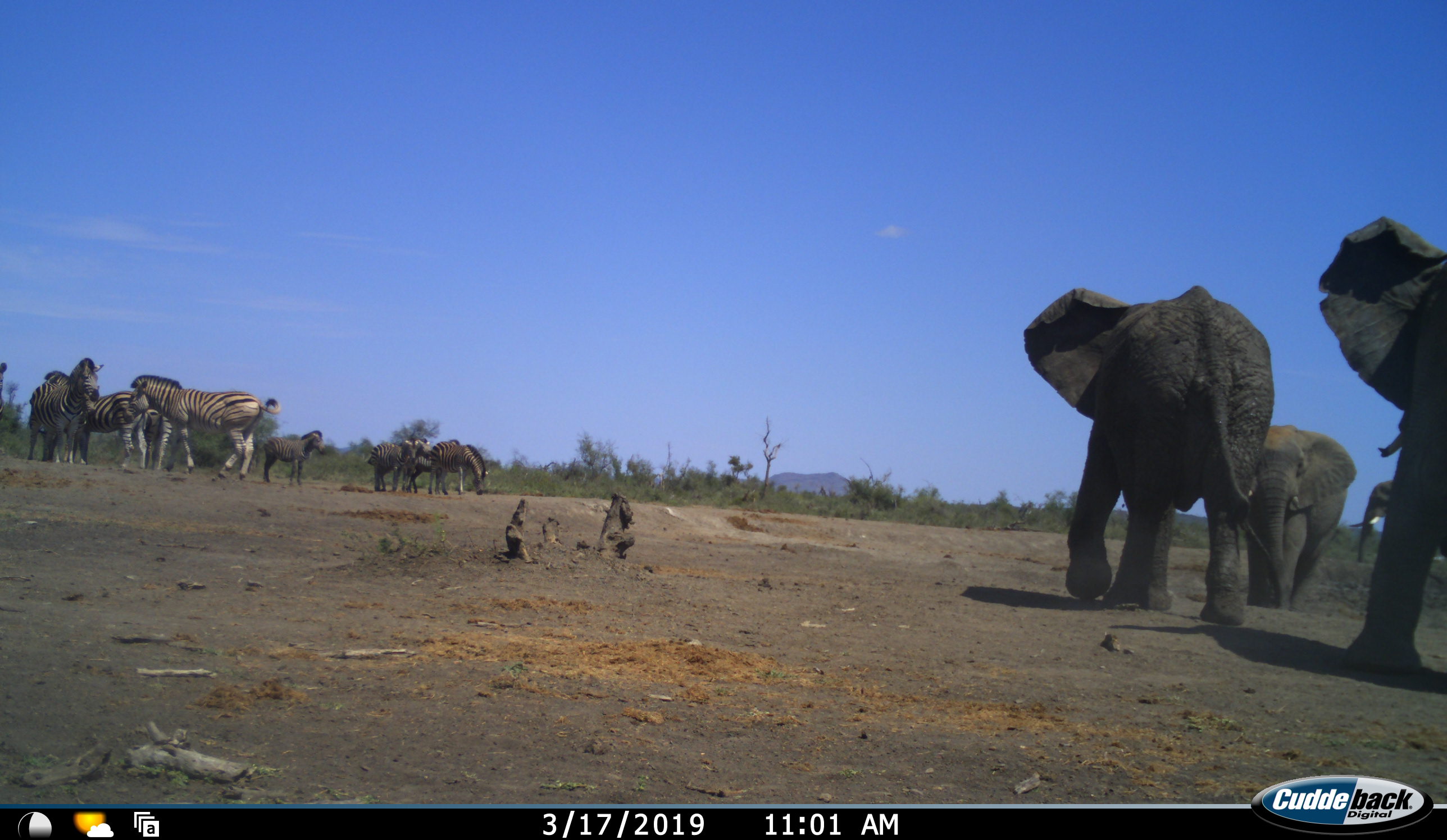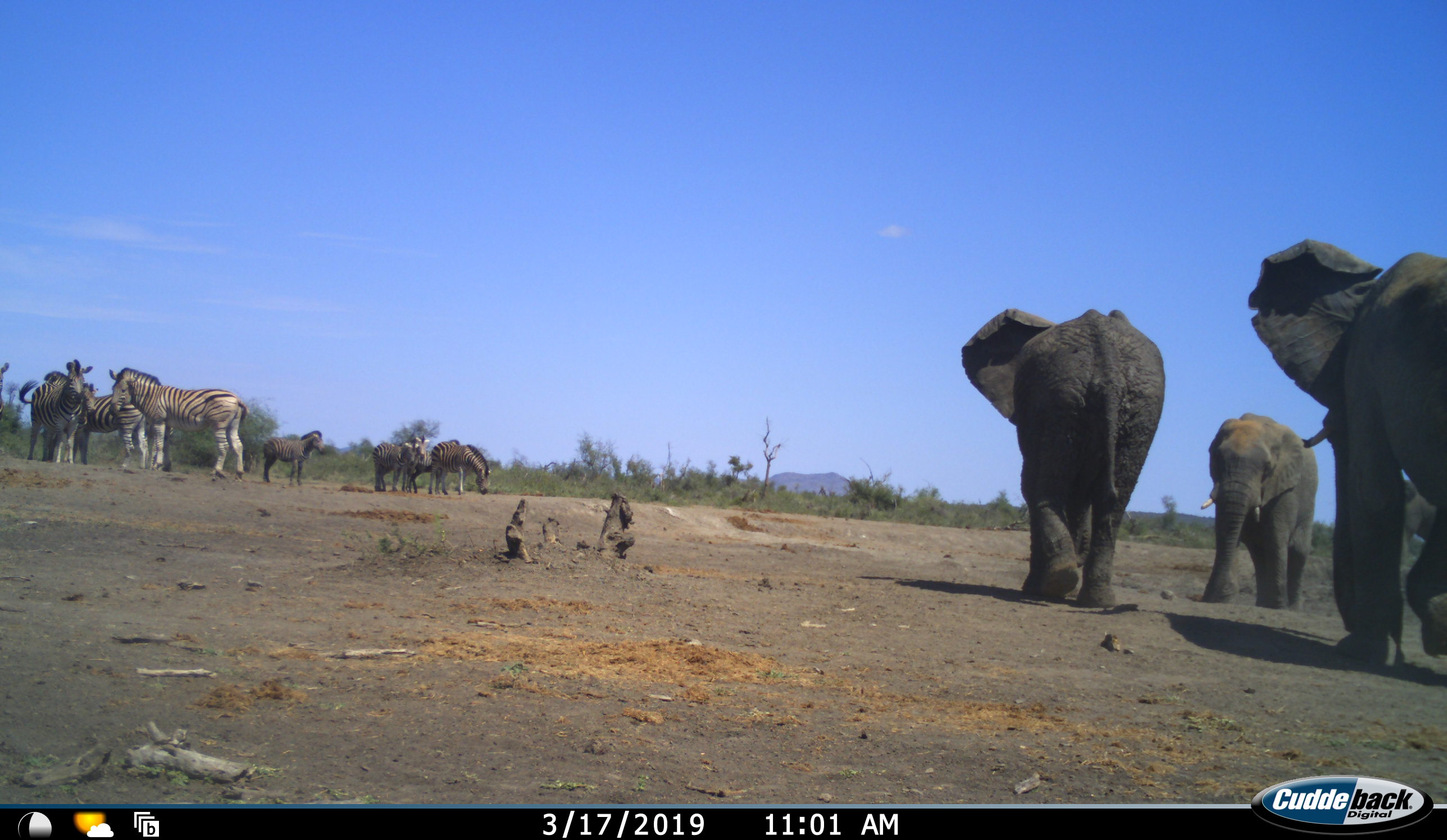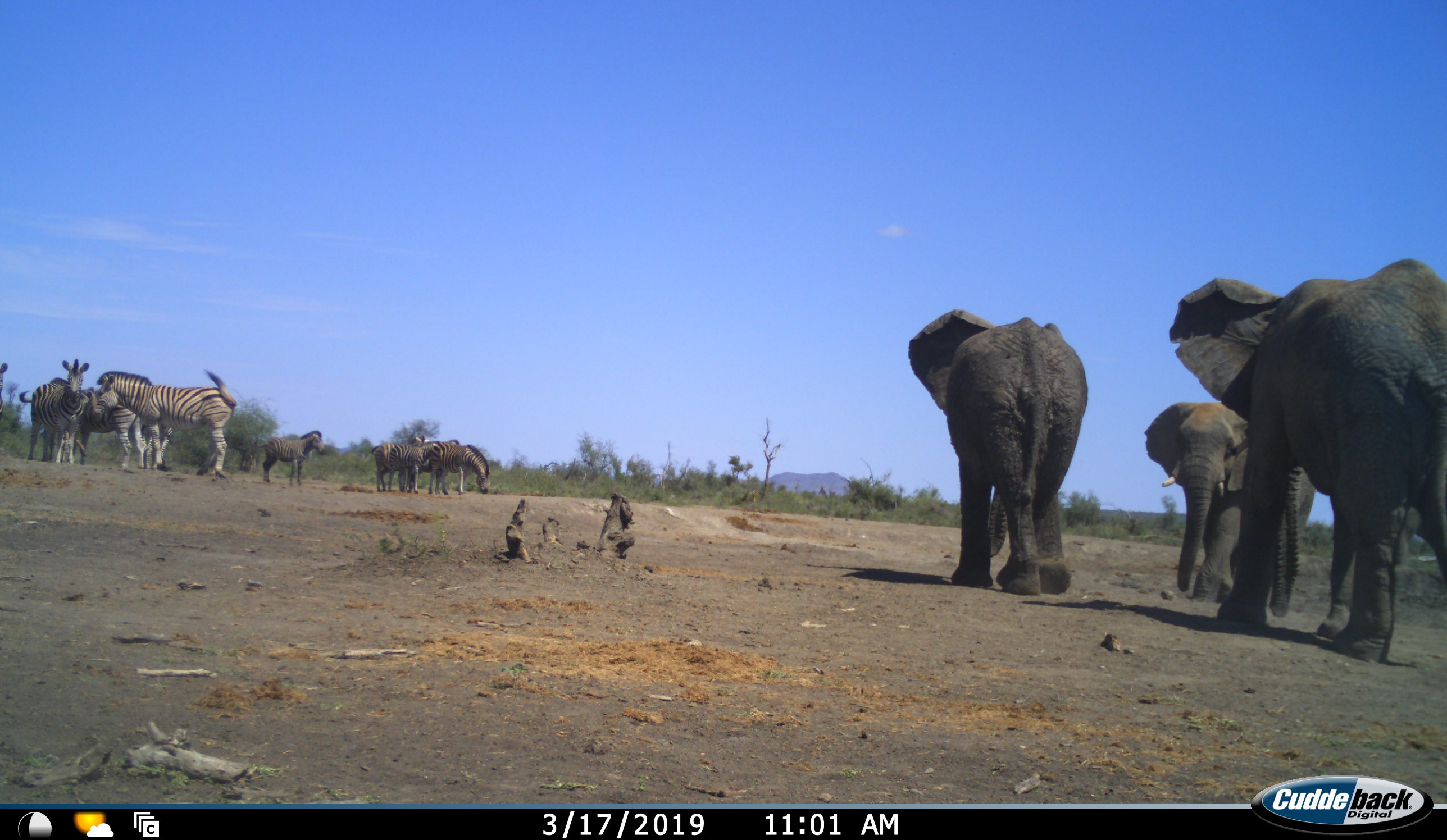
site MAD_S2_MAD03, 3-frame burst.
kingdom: Animalia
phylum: Chordata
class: Mammalia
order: Proboscidea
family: Elephantidae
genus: Loxodonta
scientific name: Loxodonta africana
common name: african bush elephant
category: elephant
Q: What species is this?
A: Elephant (african bush elephant) (Loxodonta africana).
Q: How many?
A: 4.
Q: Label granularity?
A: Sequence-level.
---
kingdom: Animalia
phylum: Chordata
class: Mammalia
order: Perissodactyla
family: Equidae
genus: Equus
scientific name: Equus quagga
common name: plains zebra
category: zebraplains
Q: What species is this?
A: Zebraplains (plains zebra) (Equus quagga).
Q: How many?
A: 8.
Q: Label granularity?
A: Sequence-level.